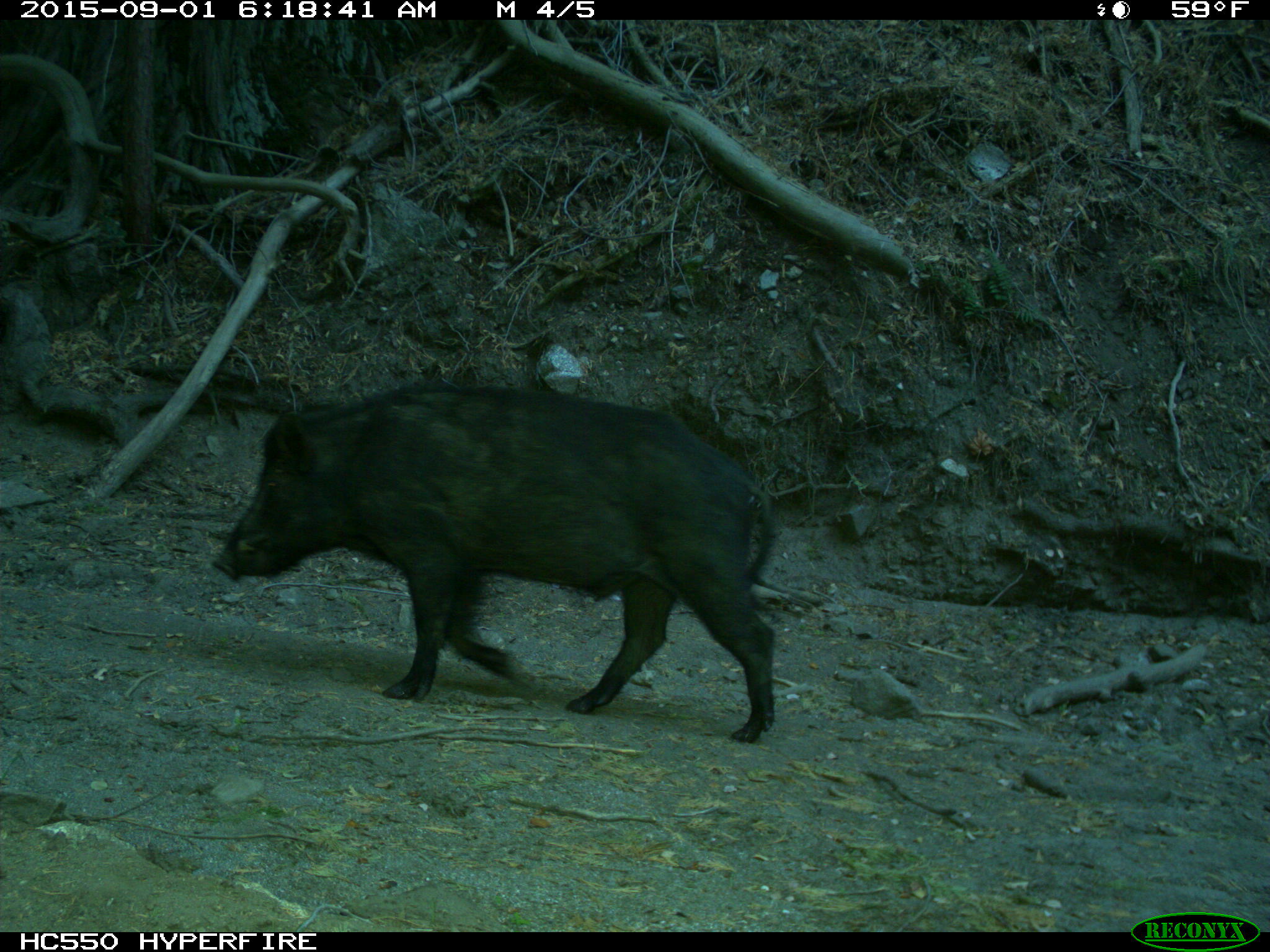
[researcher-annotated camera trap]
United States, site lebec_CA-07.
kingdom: Animalia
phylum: Chordata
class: Mammalia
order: Artiodactyla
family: Suidae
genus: Sus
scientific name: Sus scrofa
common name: wild boar